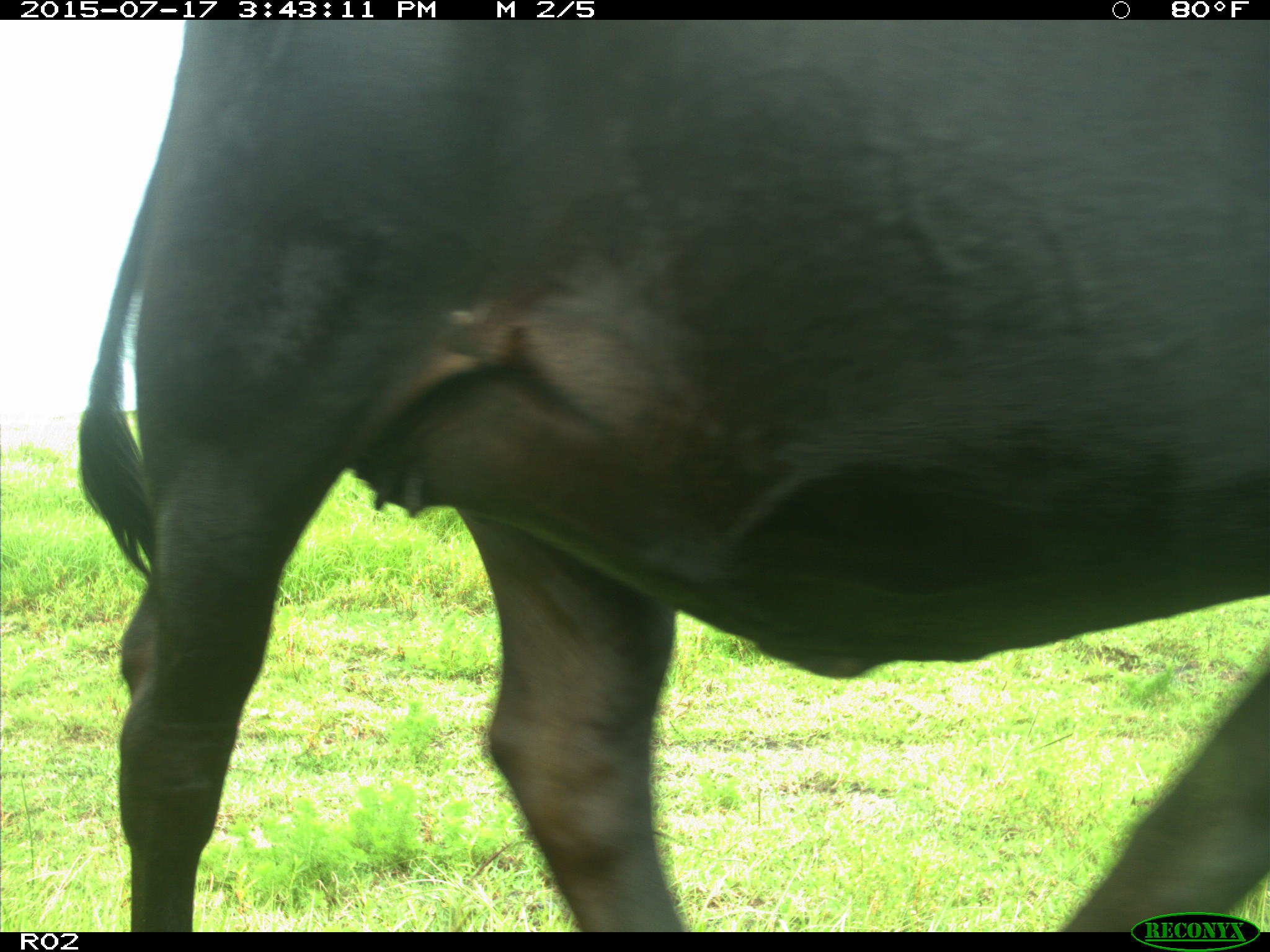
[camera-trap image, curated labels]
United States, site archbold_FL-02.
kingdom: Animalia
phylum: Chordata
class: Mammalia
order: Artiodactyla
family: Bovidae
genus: Bos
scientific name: Bos taurus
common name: domestic cow